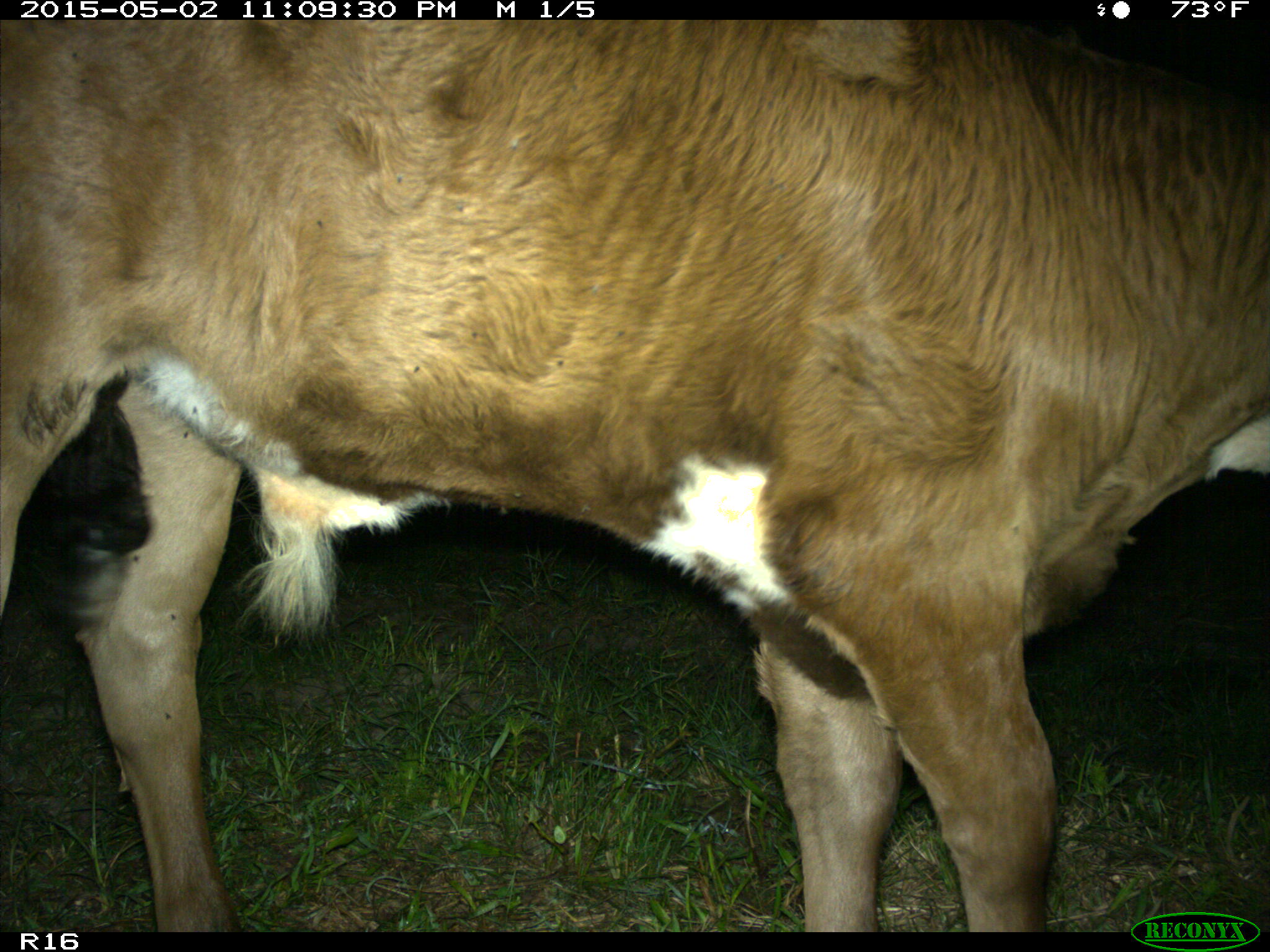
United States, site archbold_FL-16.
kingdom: Animalia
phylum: Chordata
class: Mammalia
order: Artiodactyla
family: Bovidae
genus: Bos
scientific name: Bos taurus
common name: domestic cow